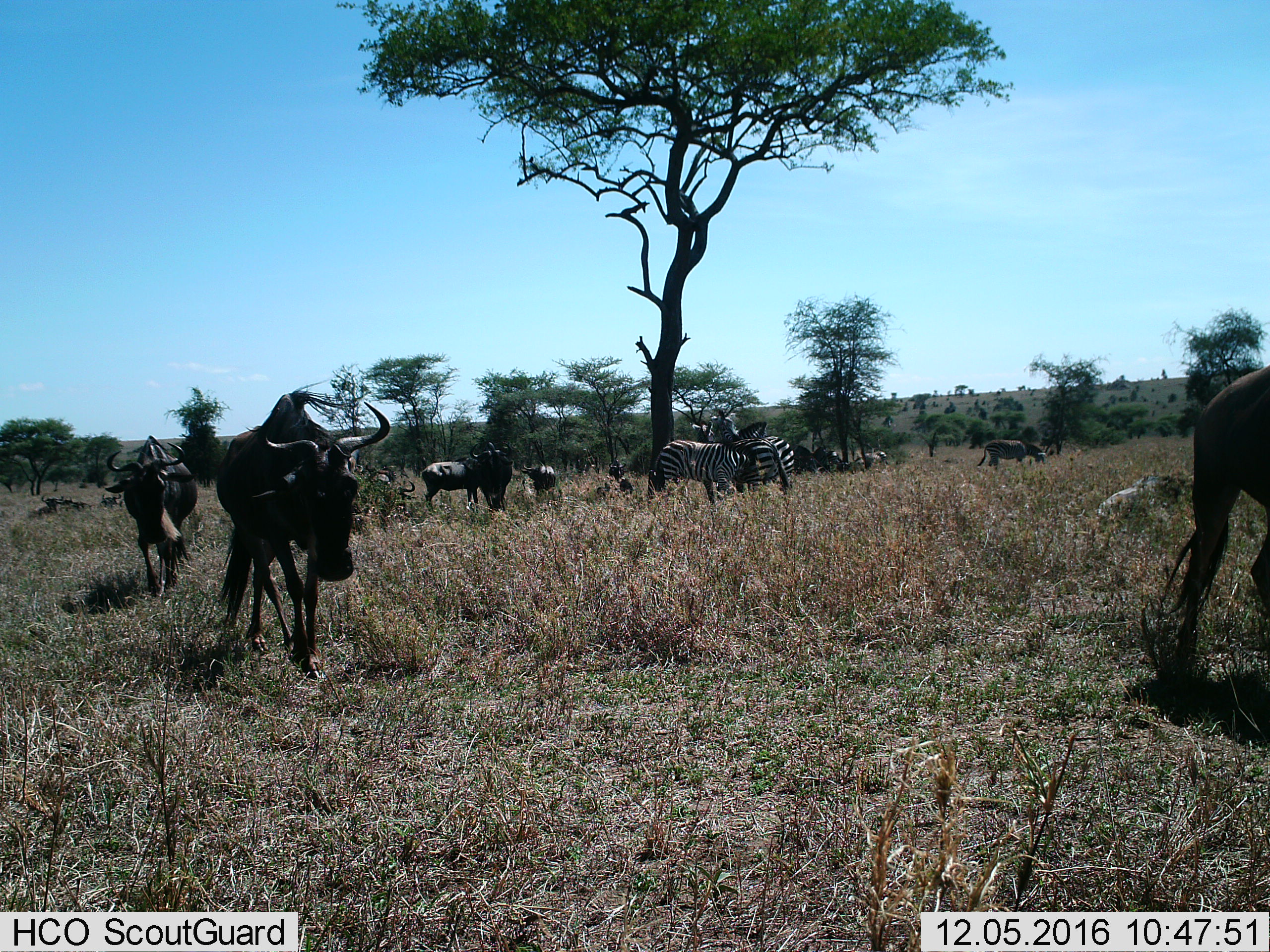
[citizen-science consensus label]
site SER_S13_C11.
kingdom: Animalia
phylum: Chordata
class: Mammalia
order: Artiodactyla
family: Bovidae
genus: Connochaetes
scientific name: Connochaetes taurinus taurinus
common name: blue wildebeest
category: wildebeestblue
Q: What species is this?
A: Wildebeestblue (blue wildebeest) (Connochaetes taurinus taurinus).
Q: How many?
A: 11-50.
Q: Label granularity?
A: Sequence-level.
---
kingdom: Animalia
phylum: Chordata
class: Mammalia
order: Perissodactyla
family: Equidae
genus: Equus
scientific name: Equus quagga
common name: plains zebra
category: zebraplains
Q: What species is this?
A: Zebraplains (plains zebra) (Equus quagga).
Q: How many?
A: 4.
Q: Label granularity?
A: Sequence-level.